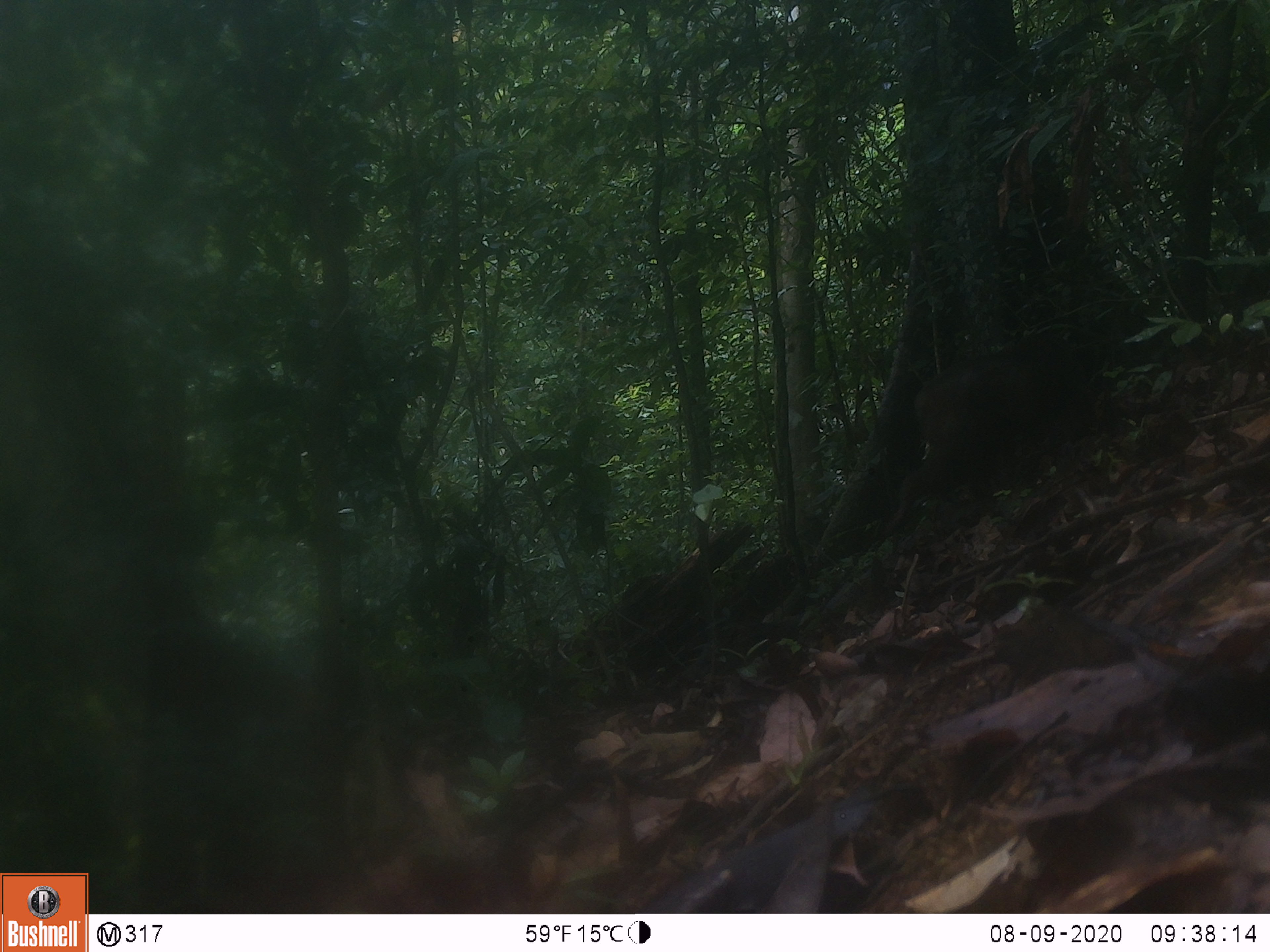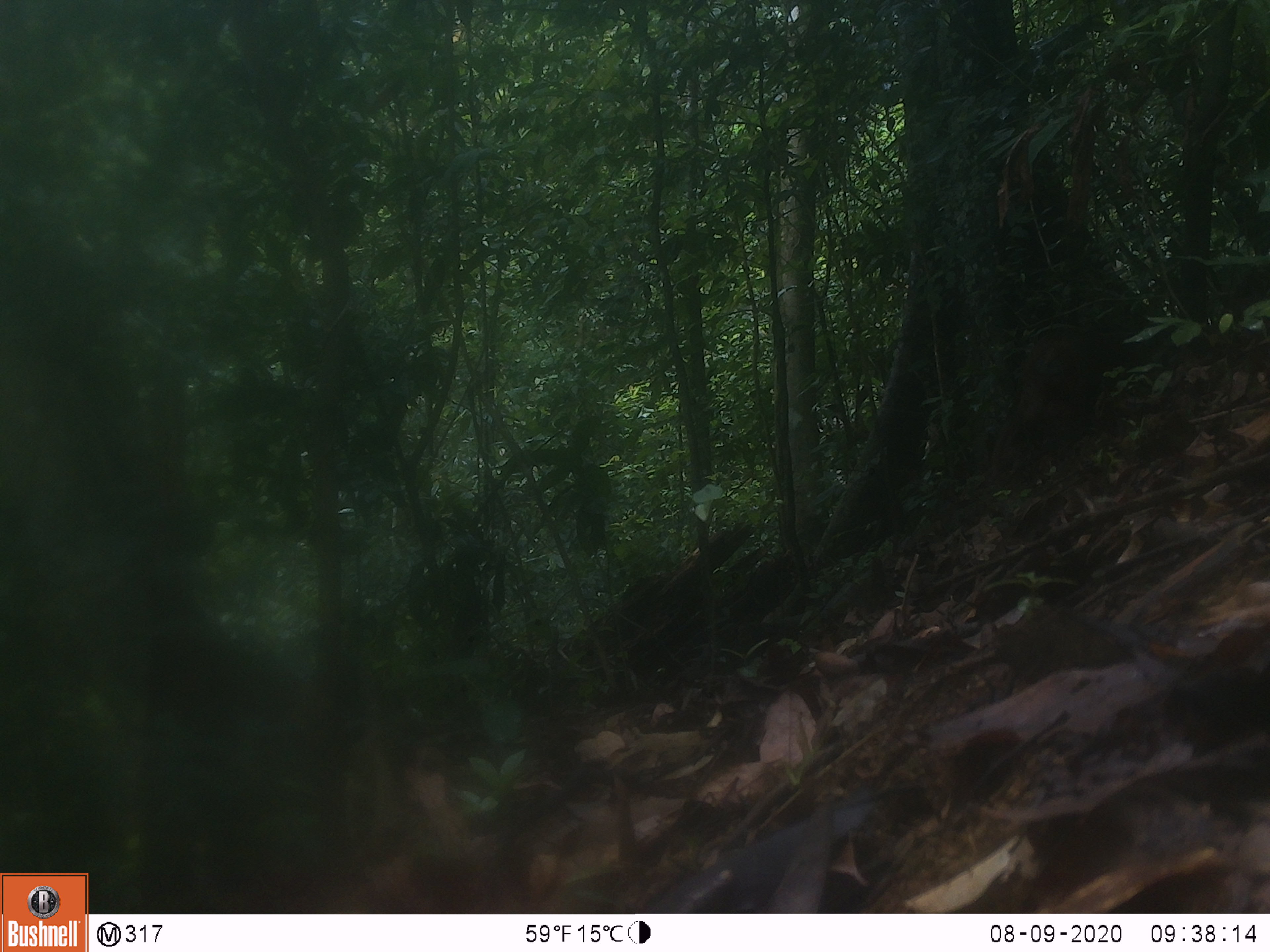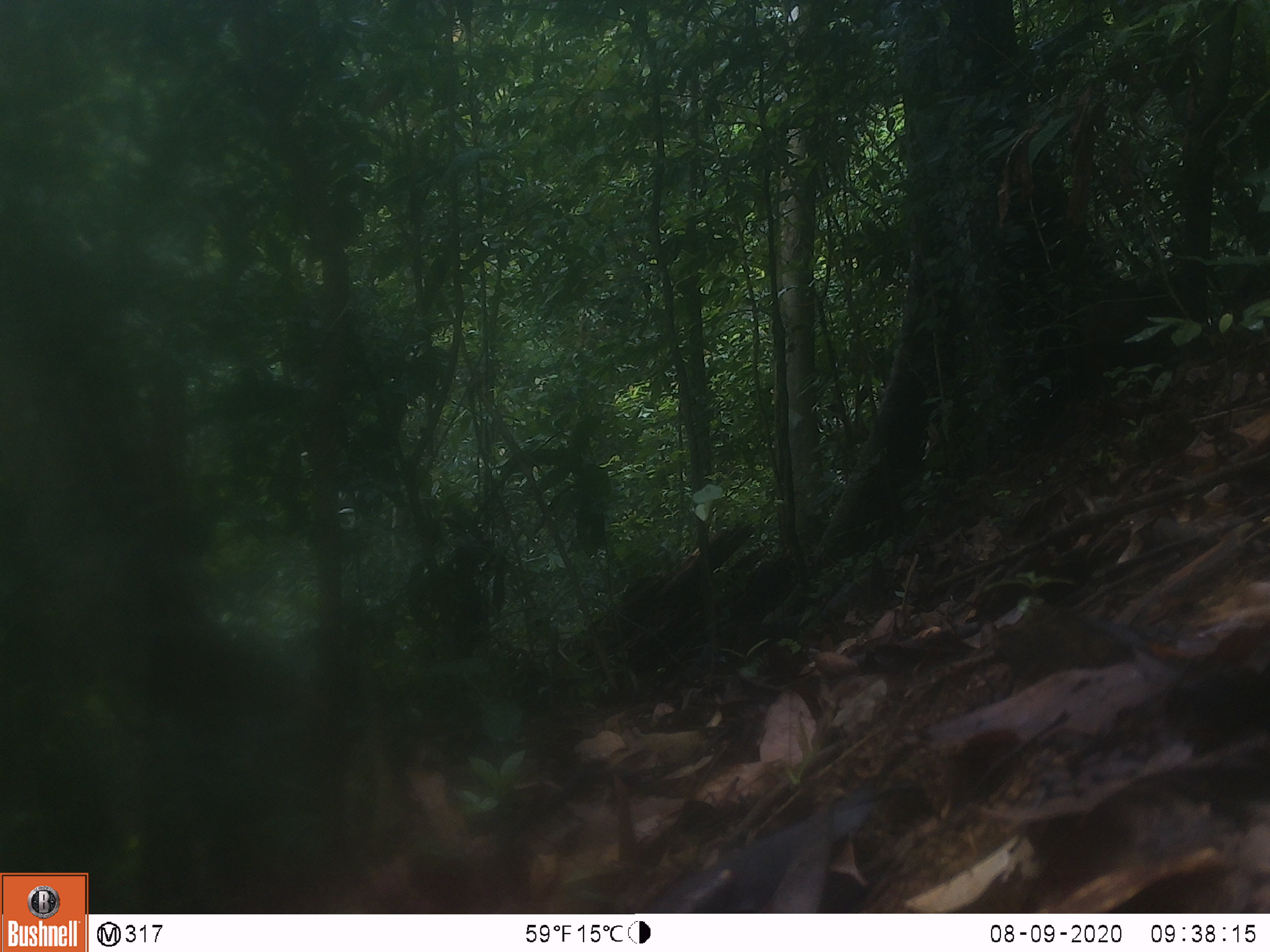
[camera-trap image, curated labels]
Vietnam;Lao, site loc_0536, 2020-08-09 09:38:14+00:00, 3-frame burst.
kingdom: Animalia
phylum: Chordata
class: Mammalia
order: Primates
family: Cercopithecidae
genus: Macaca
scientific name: Macaca arctoides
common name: stump-tailed macaque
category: stump tailed macaque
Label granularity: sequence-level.